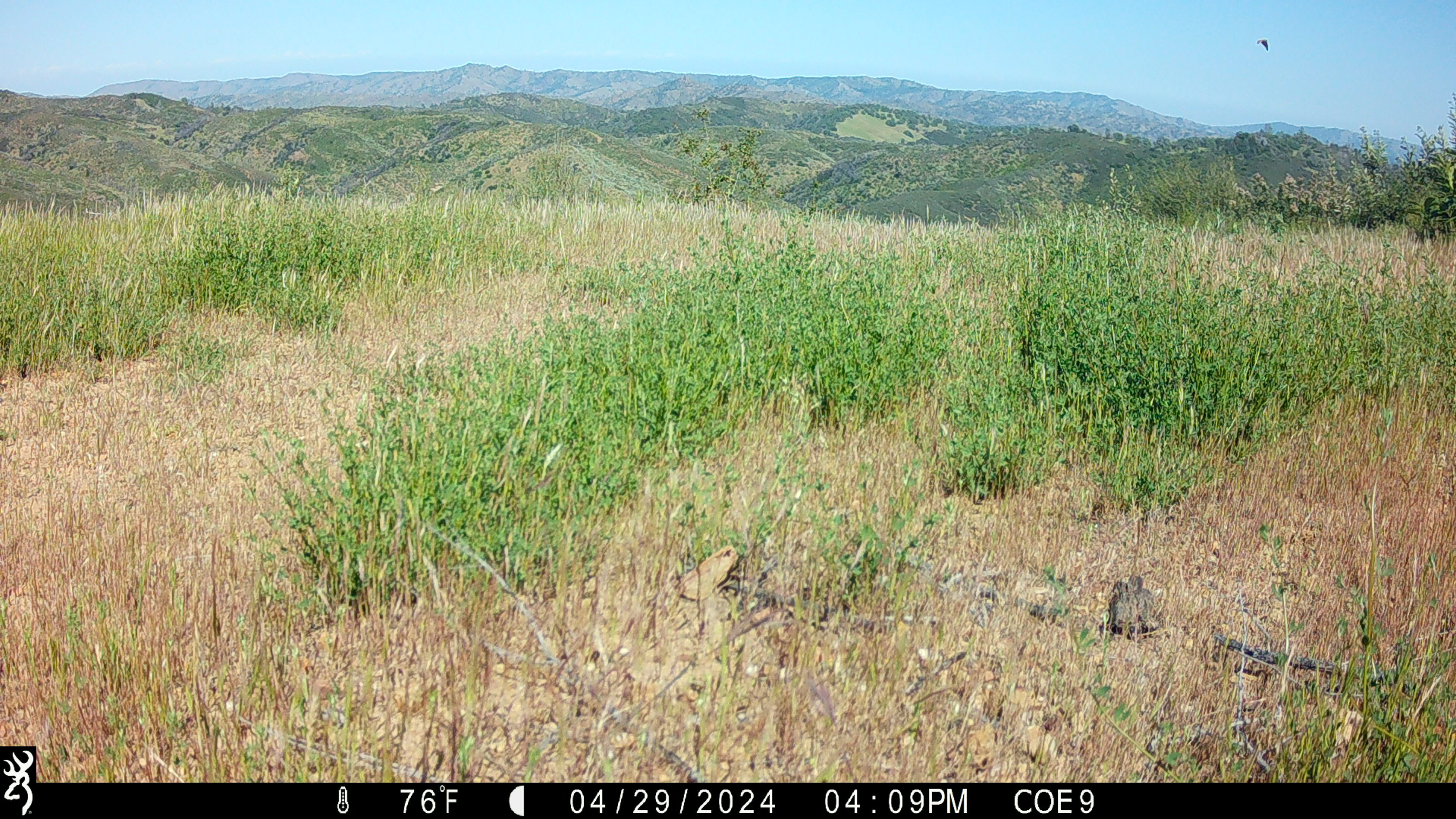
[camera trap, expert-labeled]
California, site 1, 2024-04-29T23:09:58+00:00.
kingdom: Animalia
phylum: Chordata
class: Aves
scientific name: Aves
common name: bird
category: unknown bird